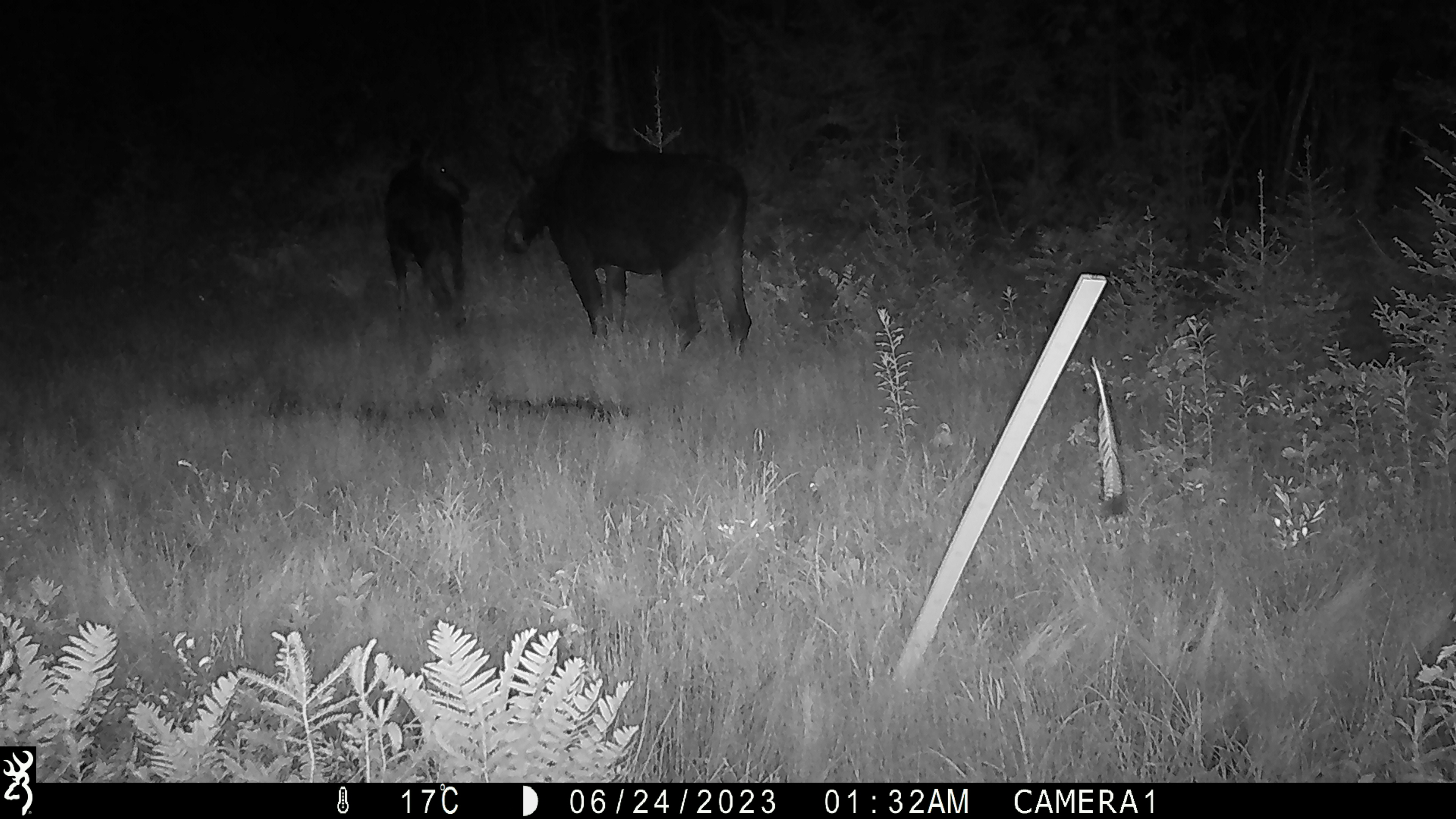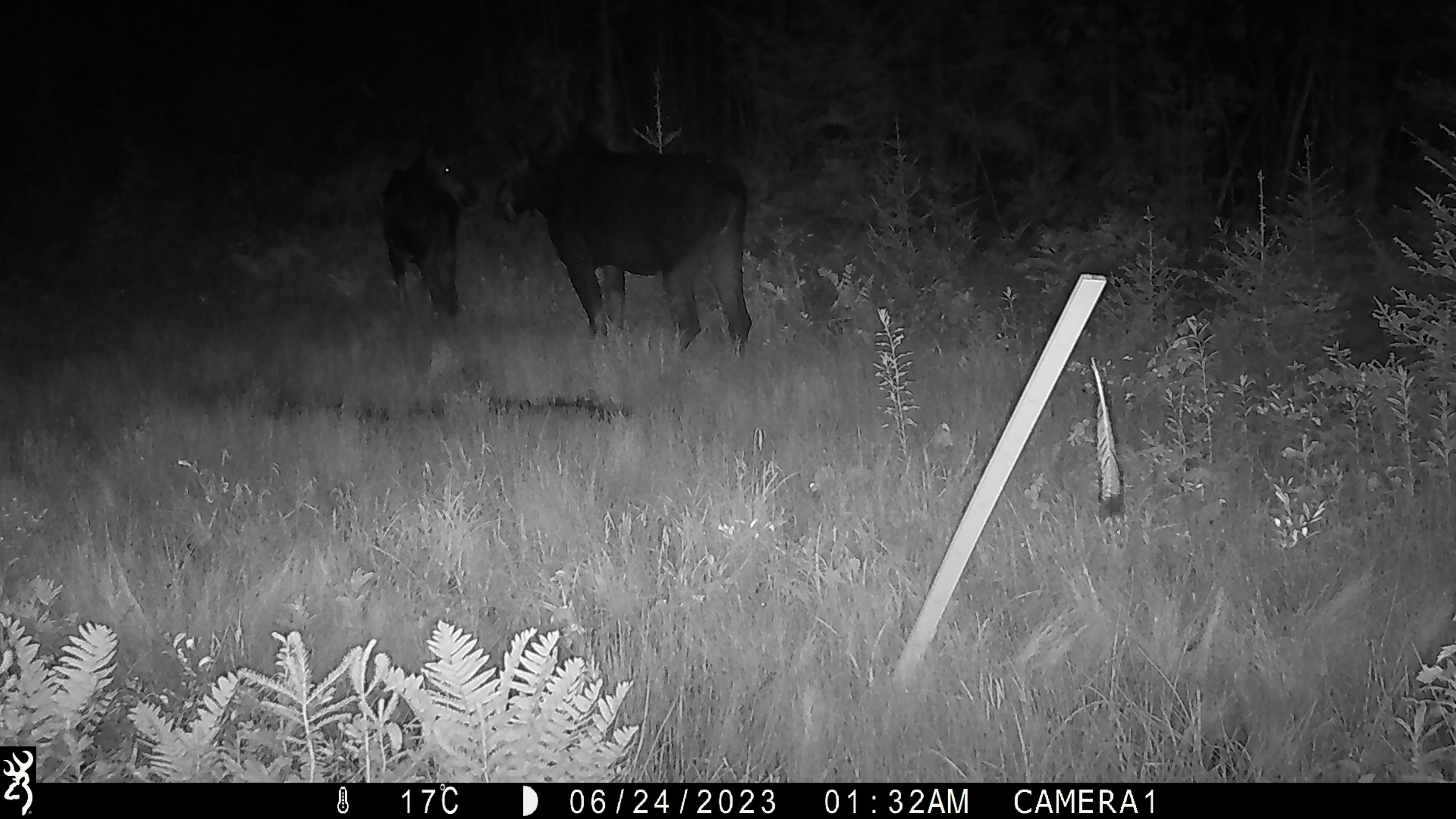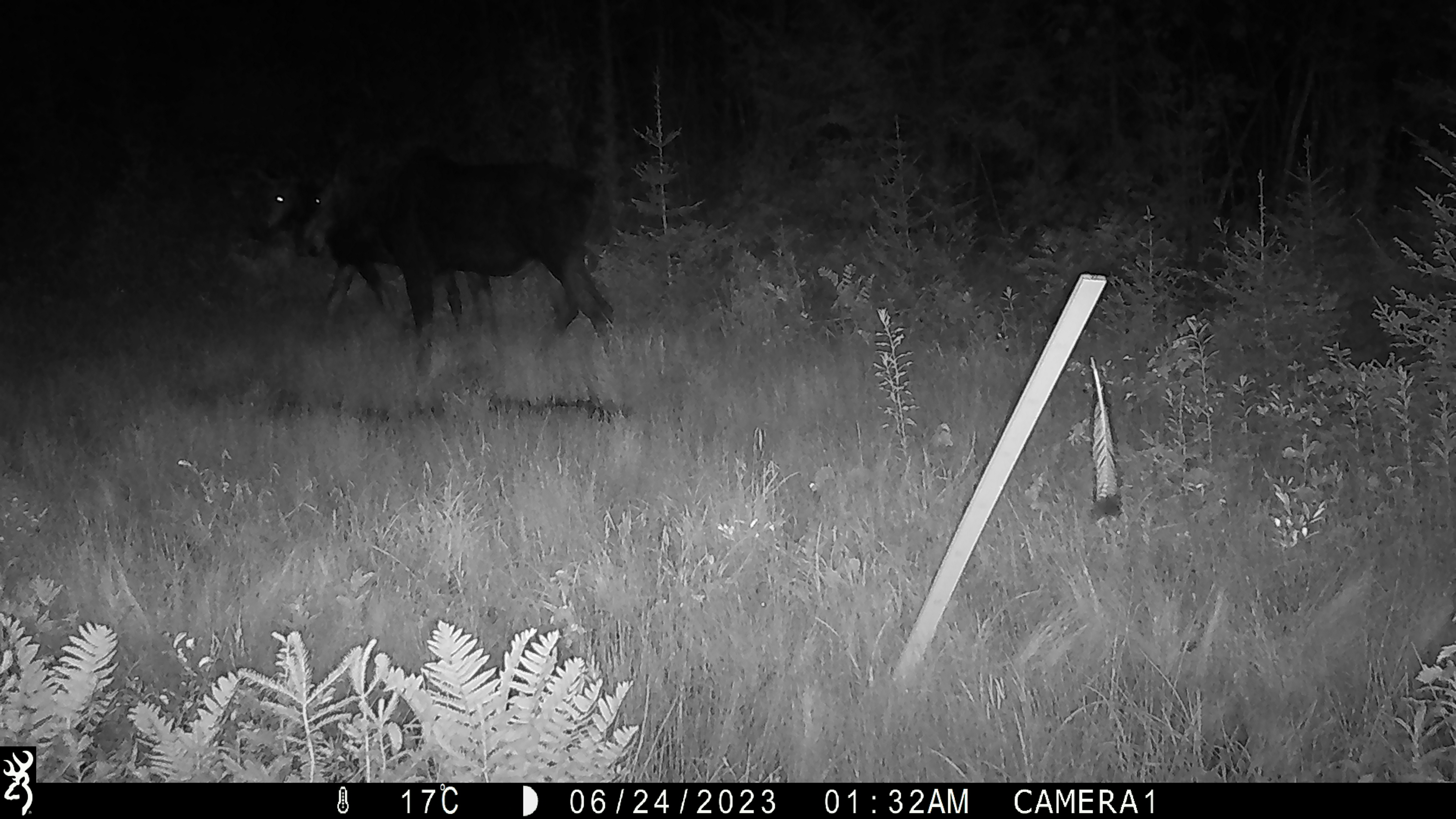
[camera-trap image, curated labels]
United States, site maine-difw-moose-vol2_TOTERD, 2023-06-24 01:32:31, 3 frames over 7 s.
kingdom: Animalia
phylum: Chordata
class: Mammalia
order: Artiodactyla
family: Cervidae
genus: Alces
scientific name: Alces alces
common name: moose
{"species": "moose (Alces alces)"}